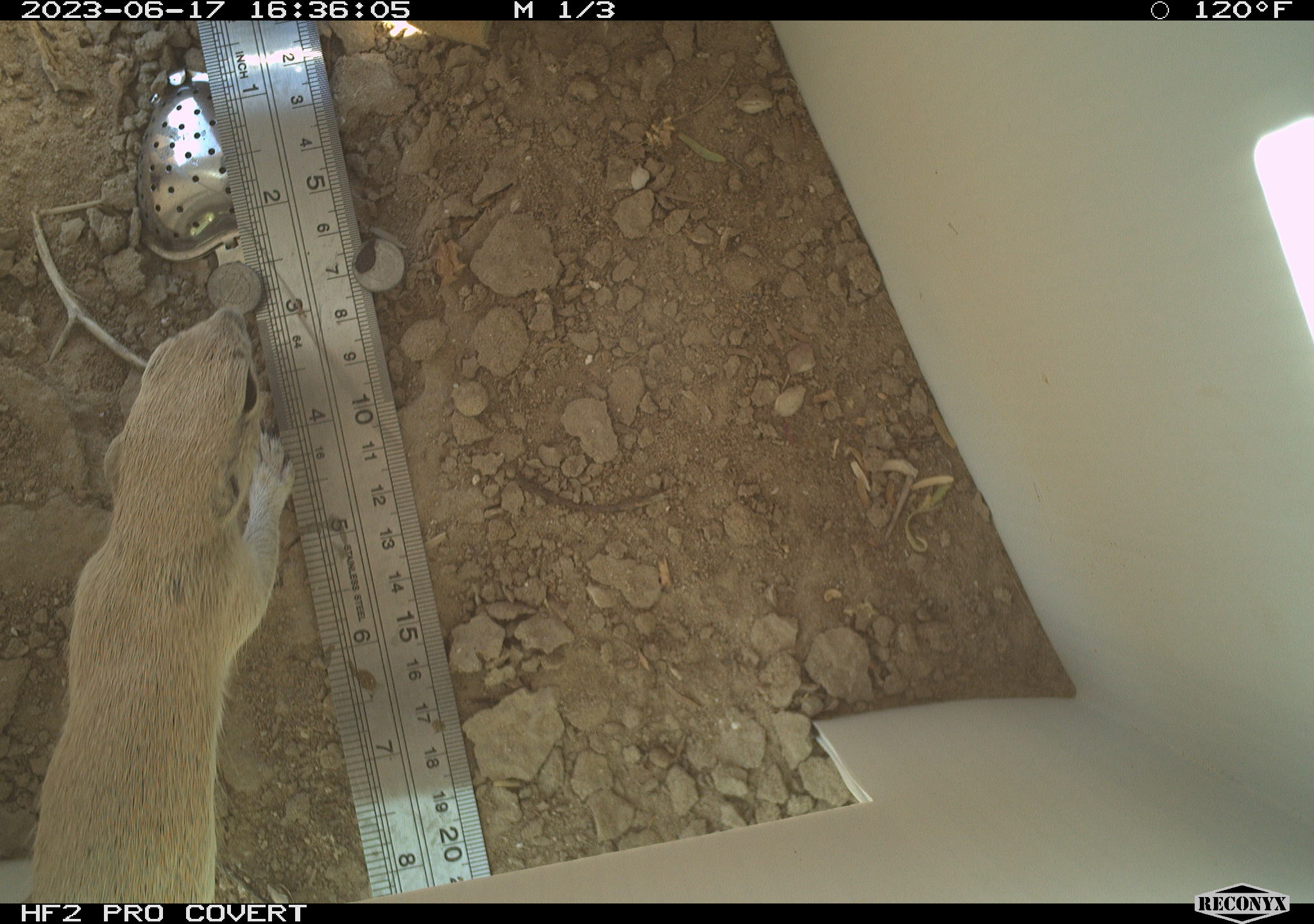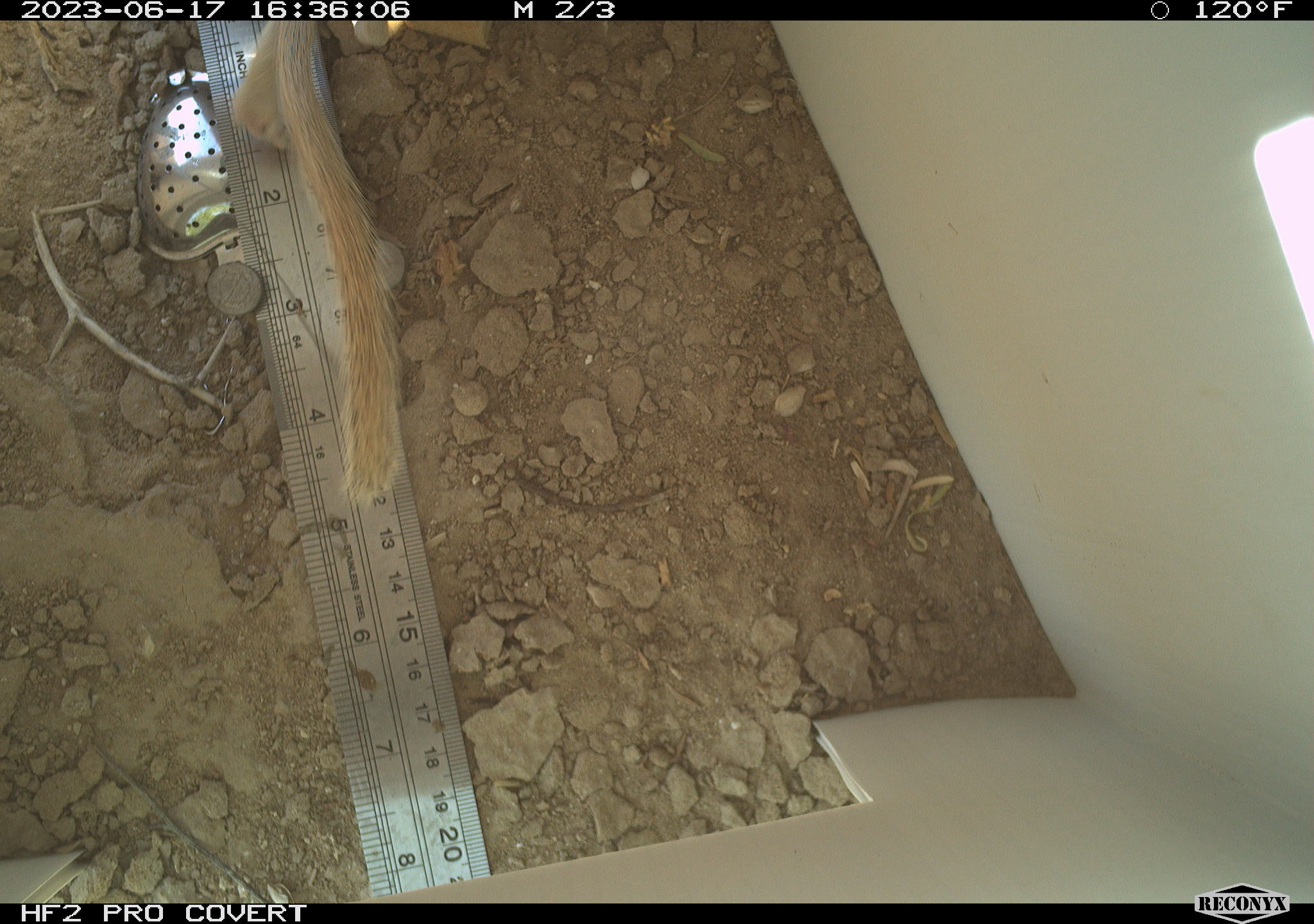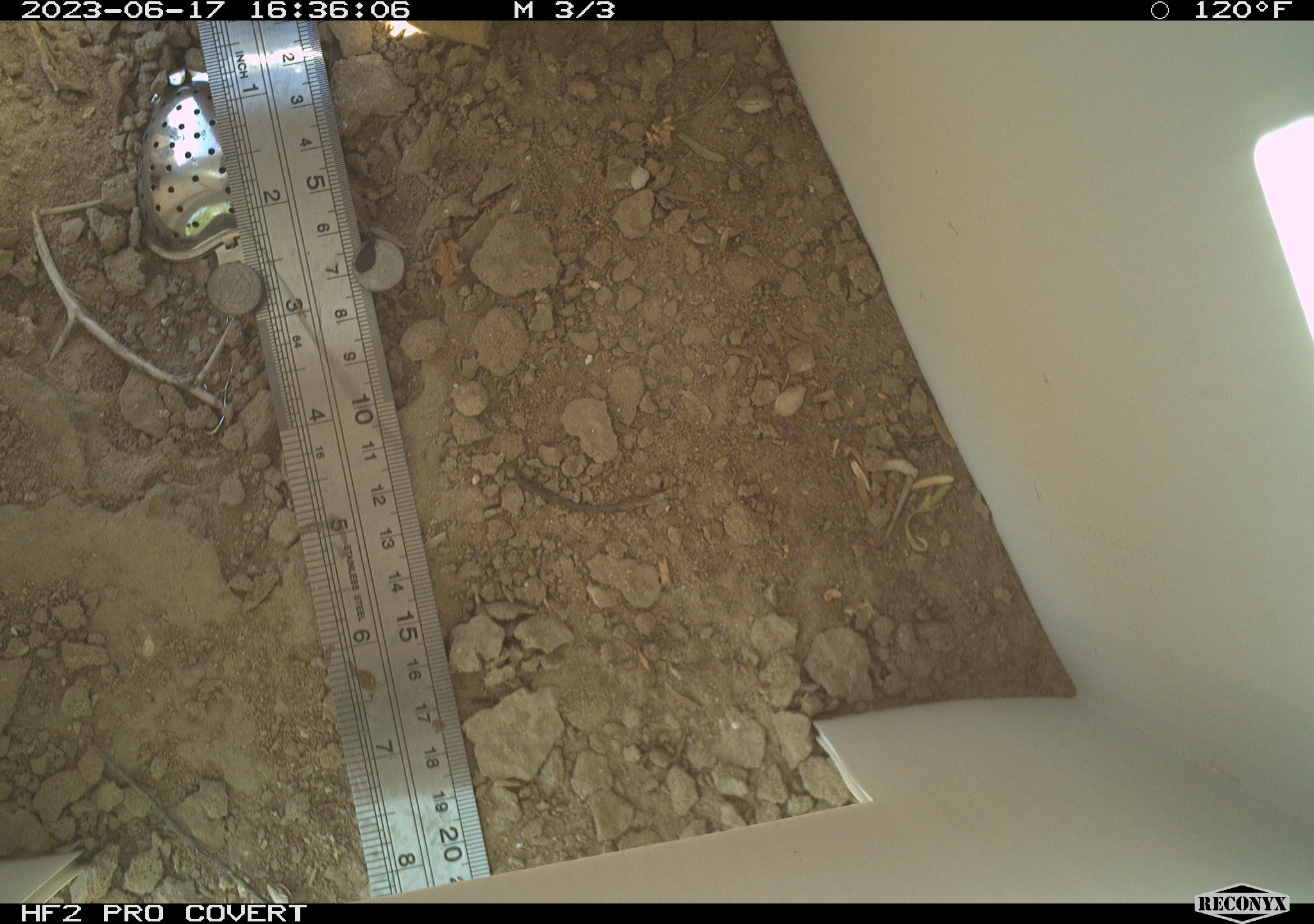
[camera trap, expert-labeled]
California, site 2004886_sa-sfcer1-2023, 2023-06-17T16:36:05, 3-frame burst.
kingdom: Animalia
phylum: Chordata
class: Mammalia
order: Rodentia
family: Sciuridae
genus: Xerospermophilus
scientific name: Xerospermophilus tereticaudus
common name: round-tailed ground squirrel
Round-tailed ground squirrel (Xerospermophilus tereticaudus).